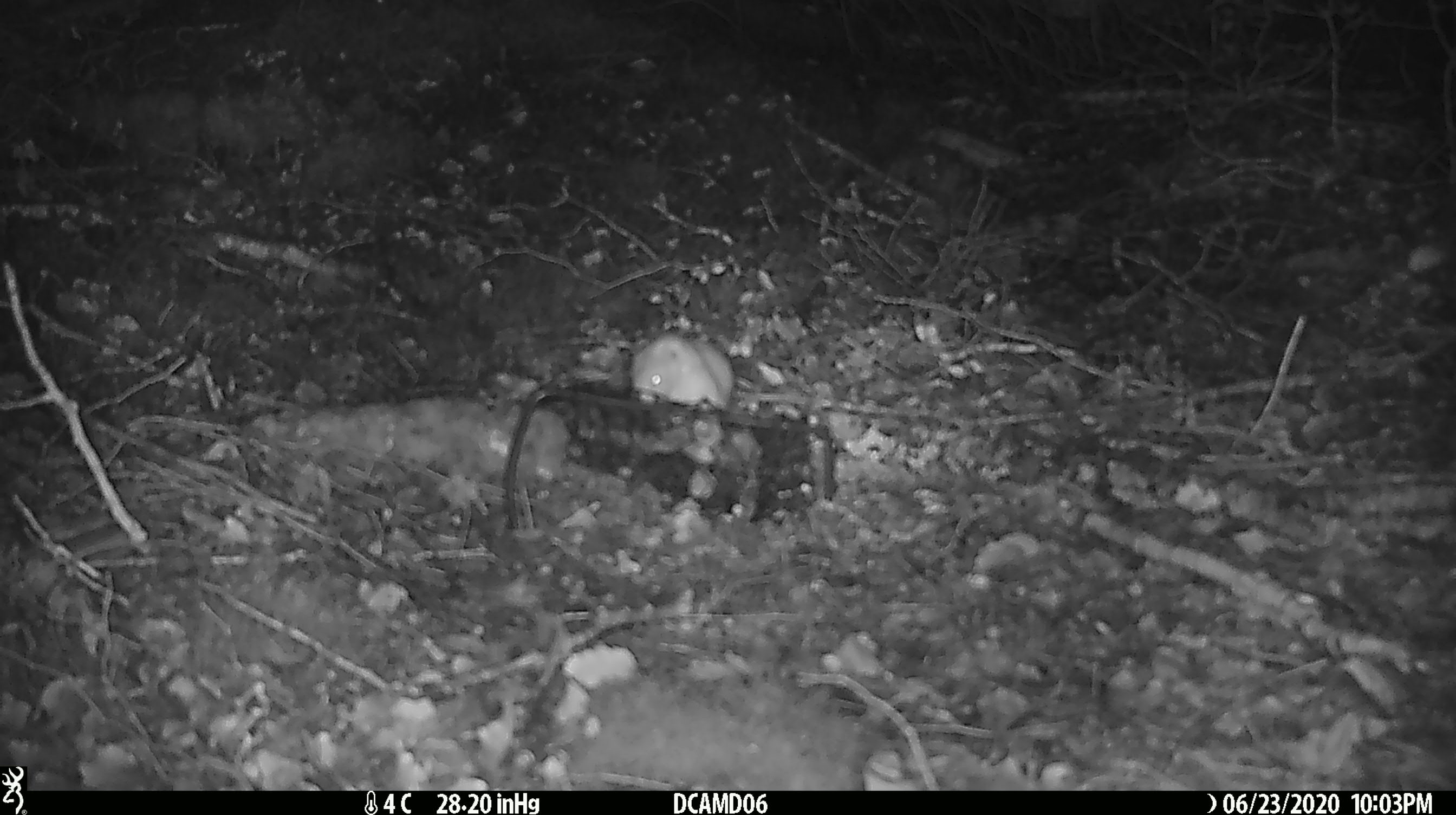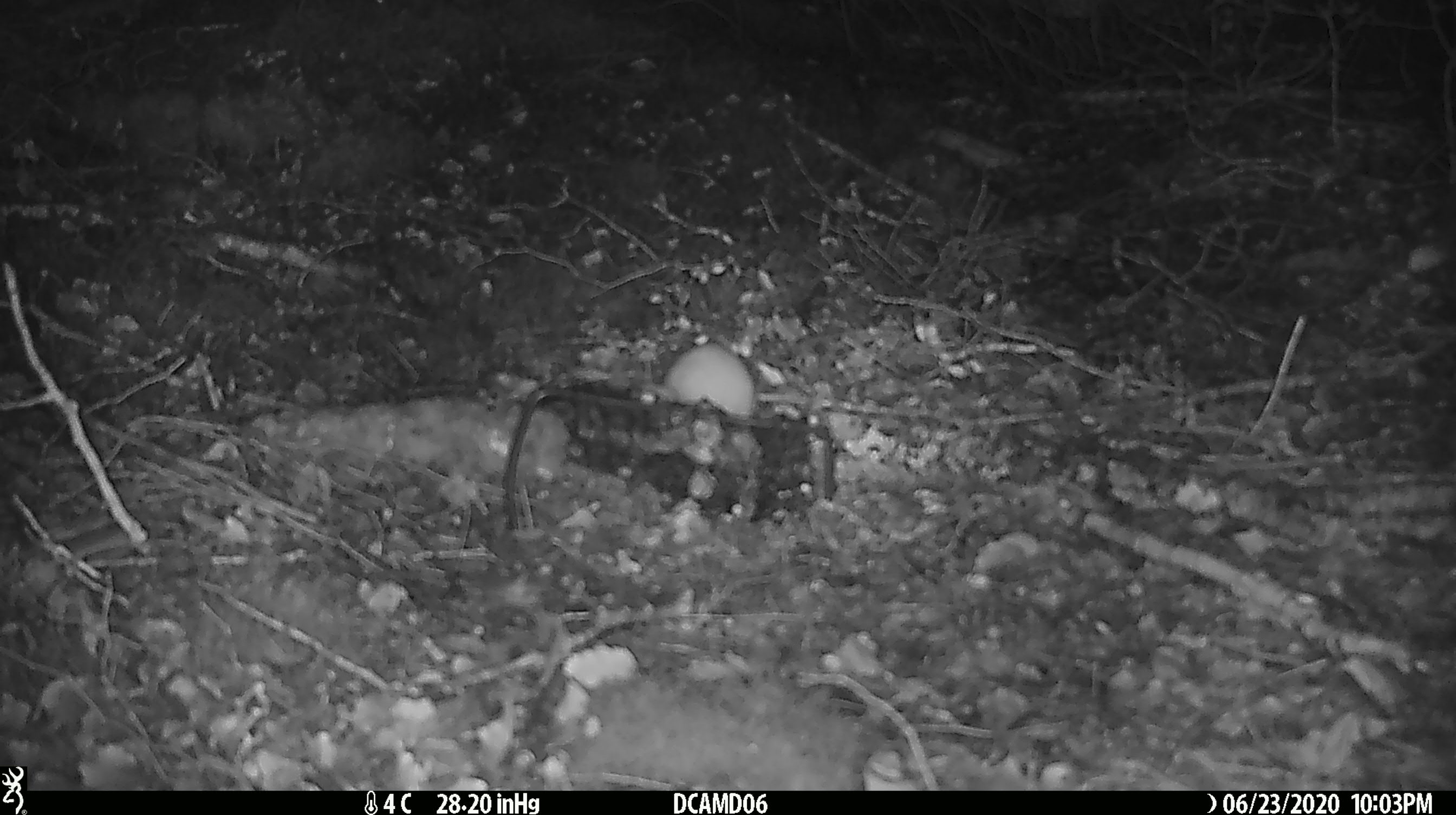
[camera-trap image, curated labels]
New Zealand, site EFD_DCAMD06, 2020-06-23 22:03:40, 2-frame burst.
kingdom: Animalia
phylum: Chordata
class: Mammalia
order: Carnivora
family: Mustelidae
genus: Mustela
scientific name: Mustela nivalis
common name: least weasel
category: weasel